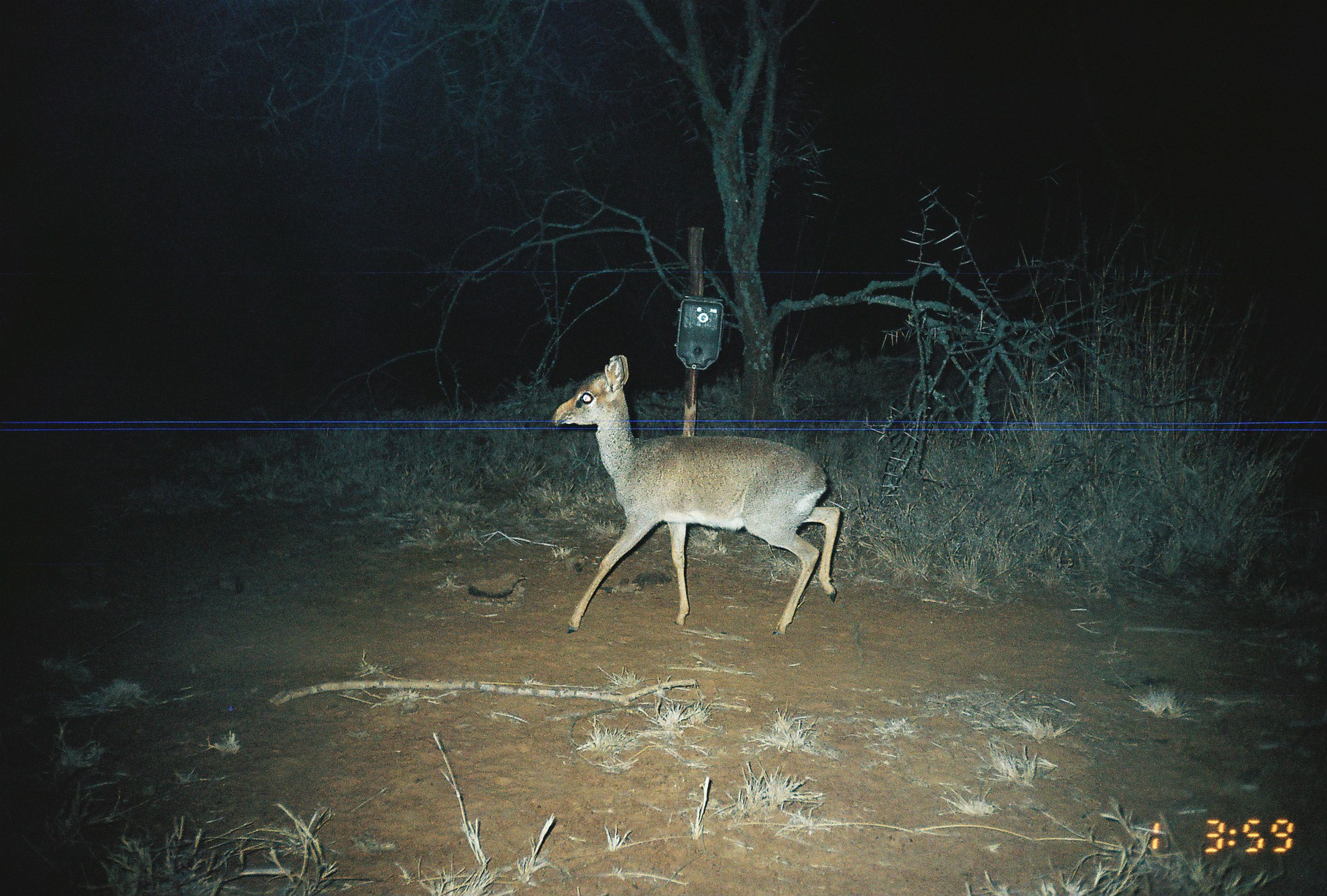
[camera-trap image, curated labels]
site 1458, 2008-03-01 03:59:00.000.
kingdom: Animalia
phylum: Chordata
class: Mammalia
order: Artiodactyla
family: Bovidae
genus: Madoqua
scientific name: Madoqua guentheri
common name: günther's dik-dik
Madoqua guentheri (günther's dik-dik), count 1.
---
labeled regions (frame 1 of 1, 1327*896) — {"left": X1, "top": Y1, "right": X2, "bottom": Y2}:
madoqua guentheri: {"left": 550, "top": 354, "right": 841, "bottom": 635}